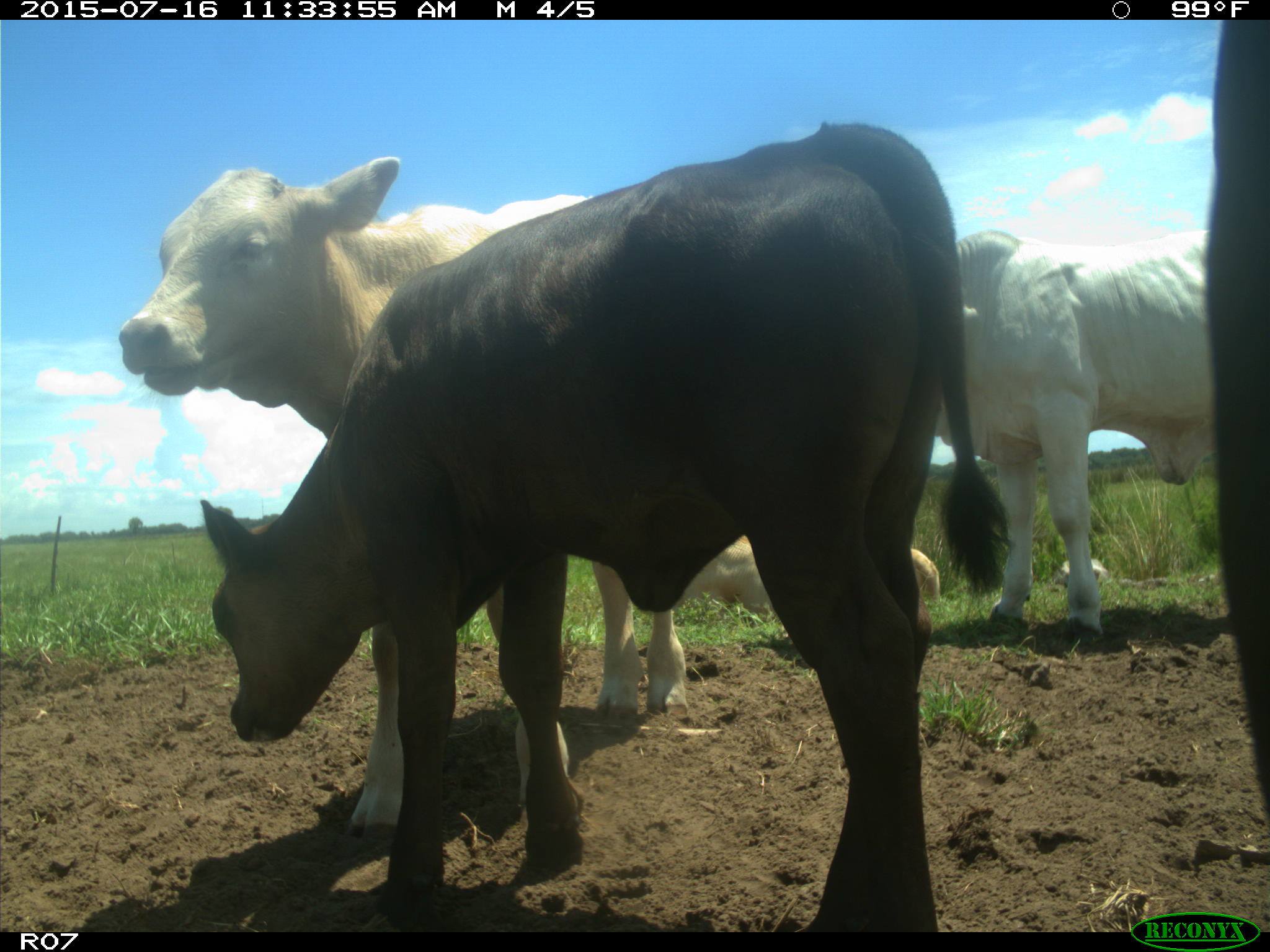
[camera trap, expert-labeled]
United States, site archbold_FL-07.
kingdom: Animalia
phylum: Chordata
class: Mammalia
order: Artiodactyla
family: Bovidae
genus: Bos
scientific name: Bos taurus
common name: domestic cow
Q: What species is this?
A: Bos taurus (domestic cow).